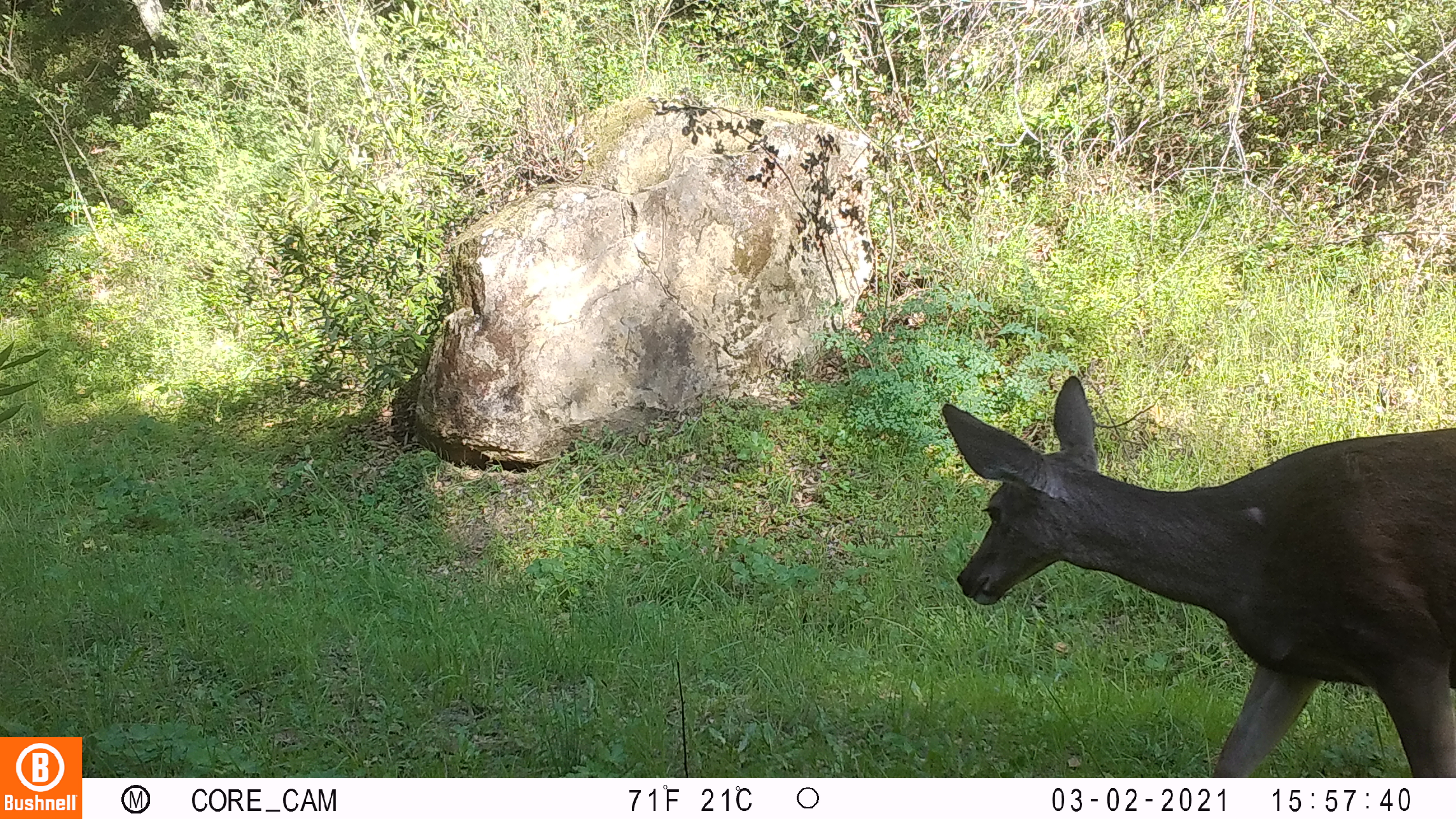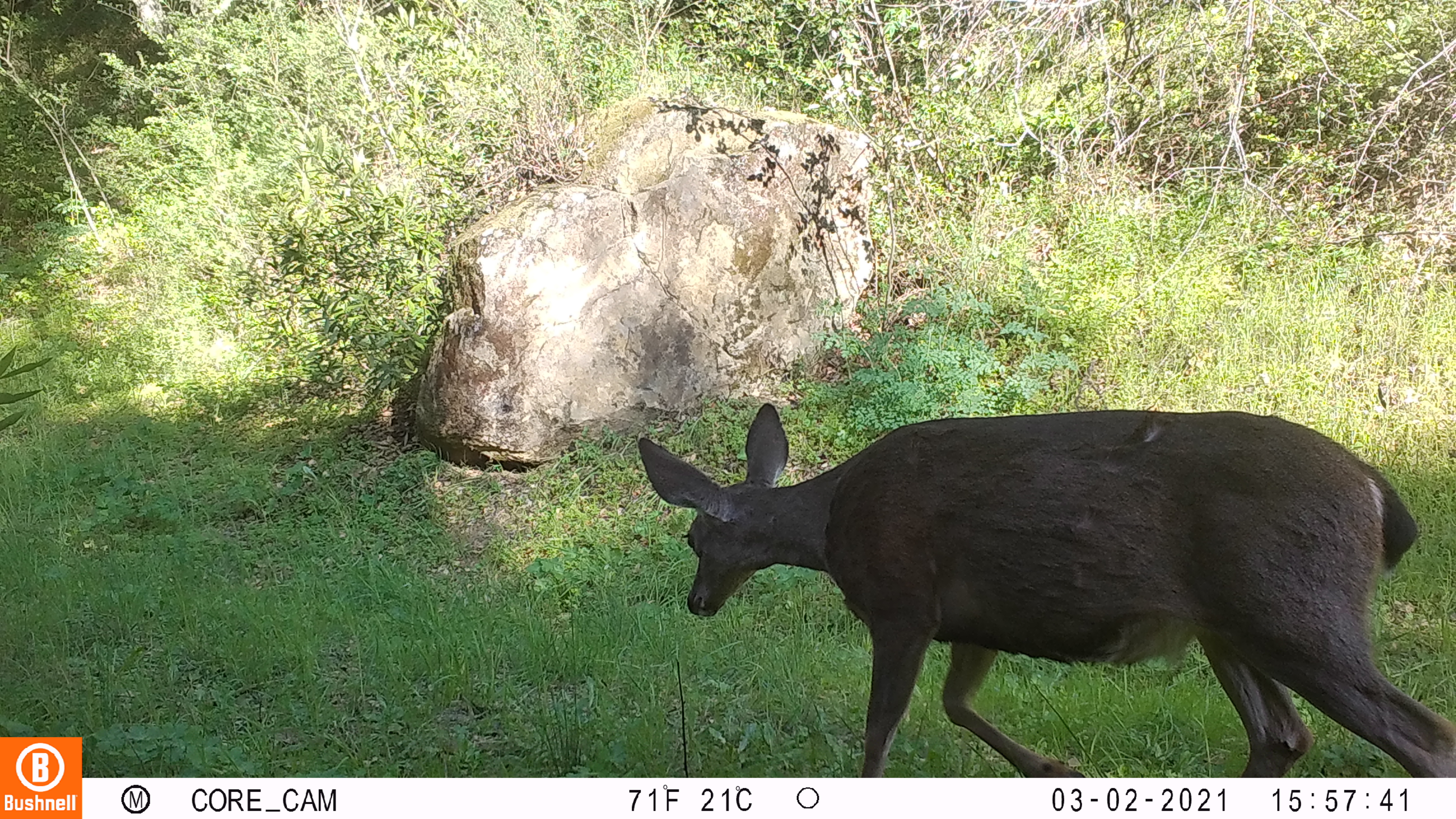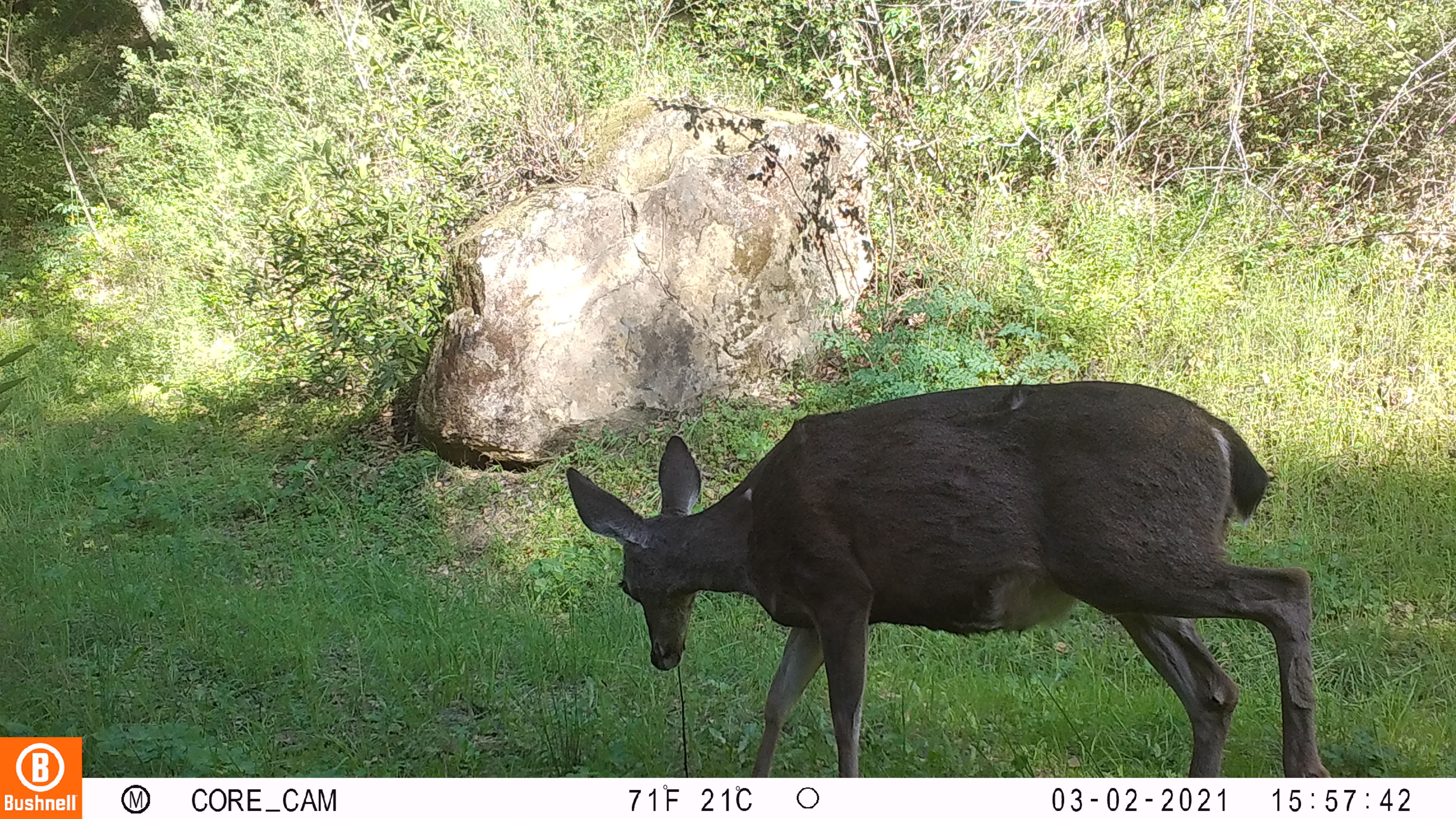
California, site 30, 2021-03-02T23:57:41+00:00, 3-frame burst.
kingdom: Animalia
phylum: Chordata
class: Mammalia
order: Artiodactyla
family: Cervidae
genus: Odocoileus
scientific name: Odocoileus hemionus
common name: mule deer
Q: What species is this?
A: Mule deer (Odocoileus hemionus).